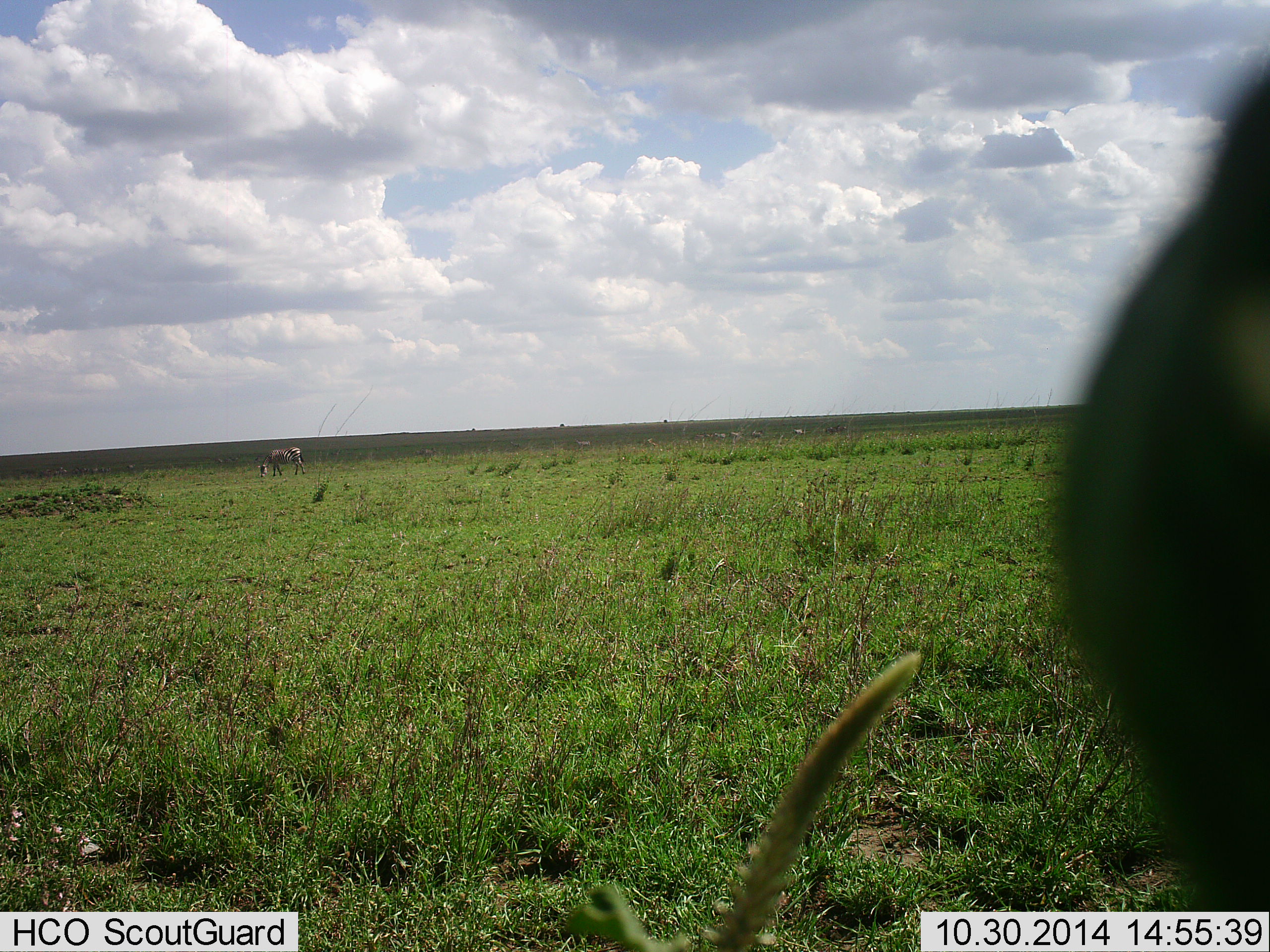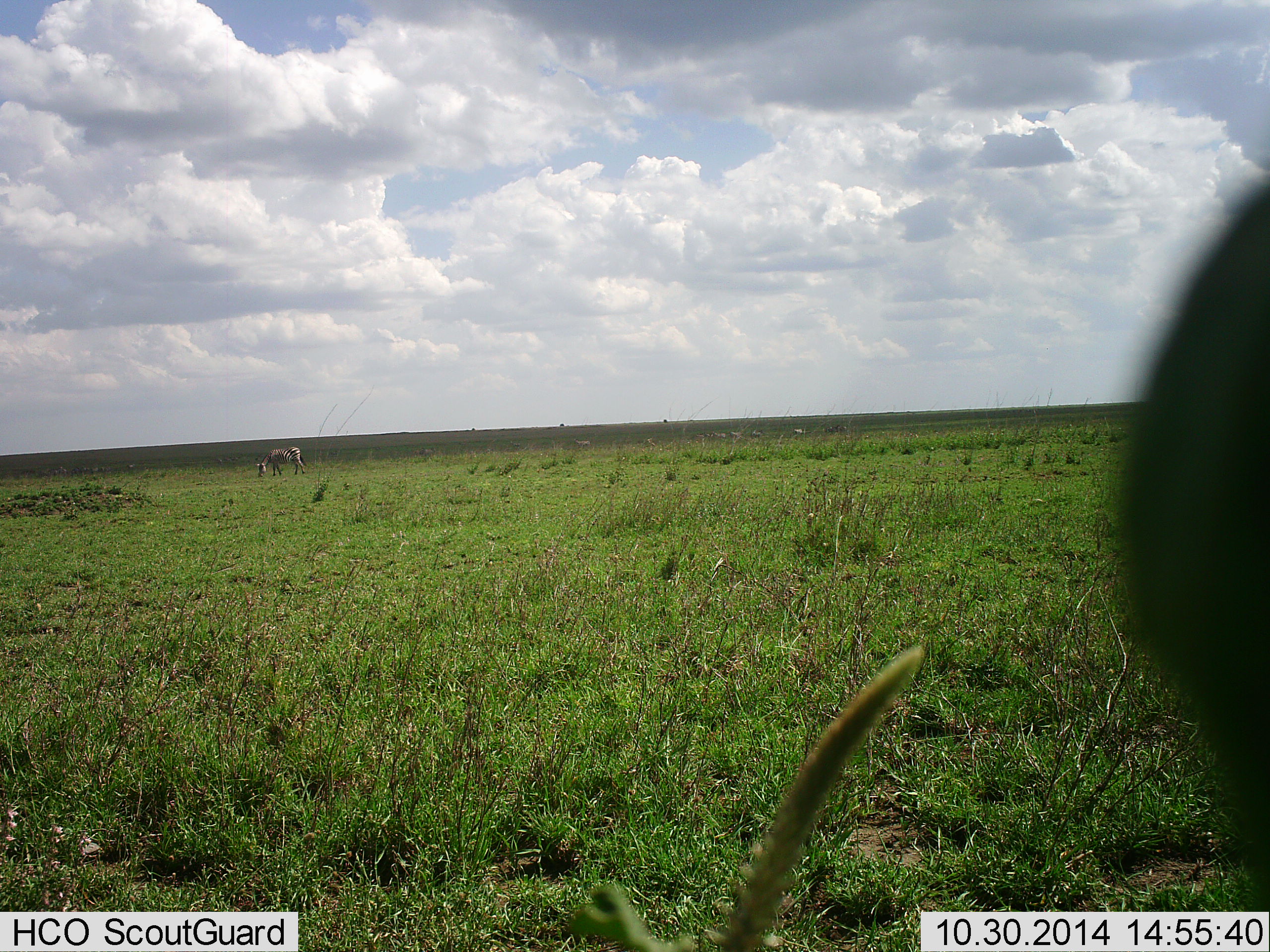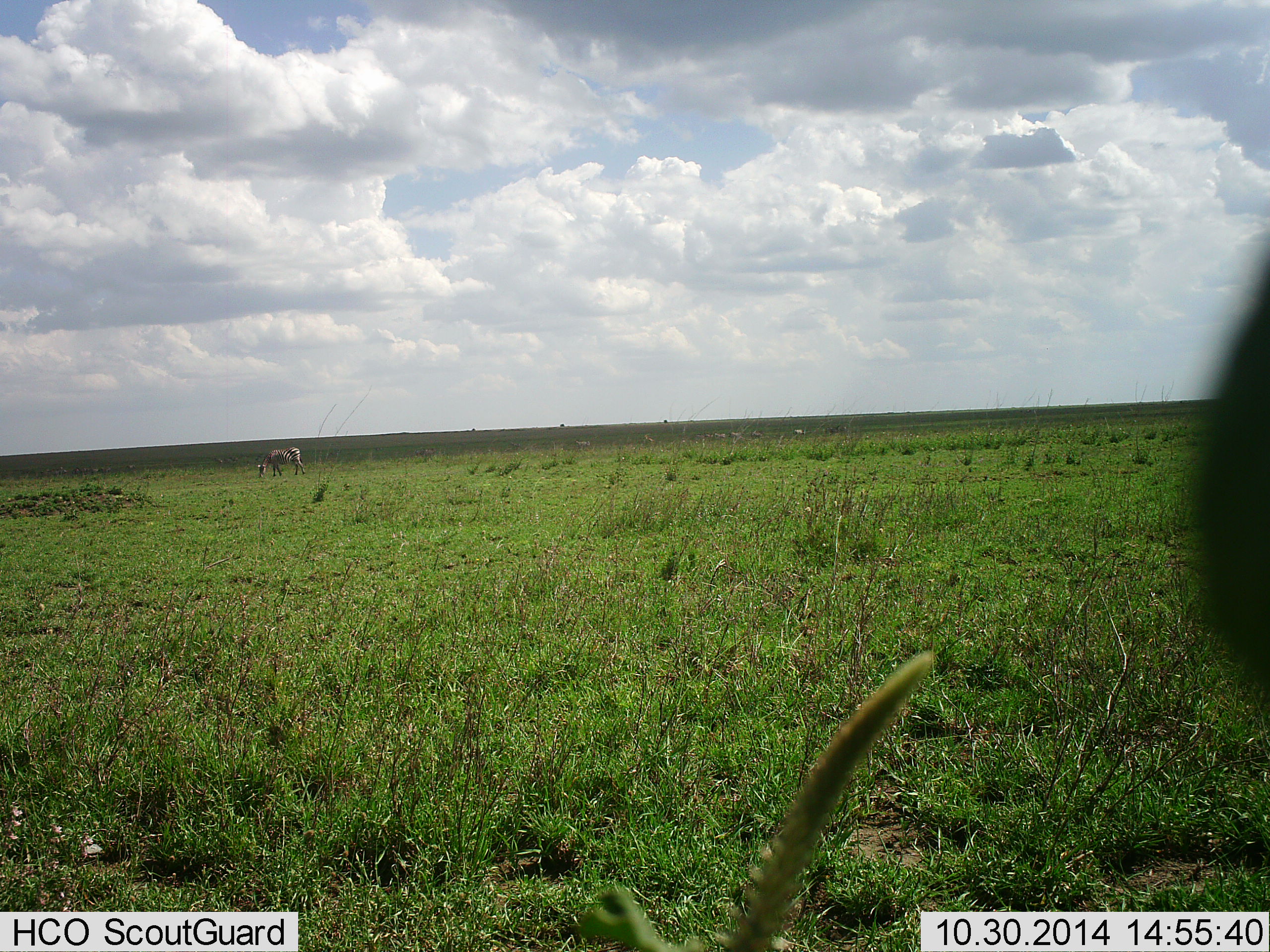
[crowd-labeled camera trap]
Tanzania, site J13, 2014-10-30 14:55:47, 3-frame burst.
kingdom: Animalia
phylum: Chordata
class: Mammalia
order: Perissodactyla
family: Equidae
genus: Equus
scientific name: Equus quagga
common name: plains zebra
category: zebra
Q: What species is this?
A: Zebra (plains zebra) (Equus quagga).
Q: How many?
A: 2.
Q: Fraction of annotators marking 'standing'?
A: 62%.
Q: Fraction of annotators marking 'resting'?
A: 0%.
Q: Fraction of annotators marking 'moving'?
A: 0%.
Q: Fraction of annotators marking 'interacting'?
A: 0%.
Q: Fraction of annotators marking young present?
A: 0%.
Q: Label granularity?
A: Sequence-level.